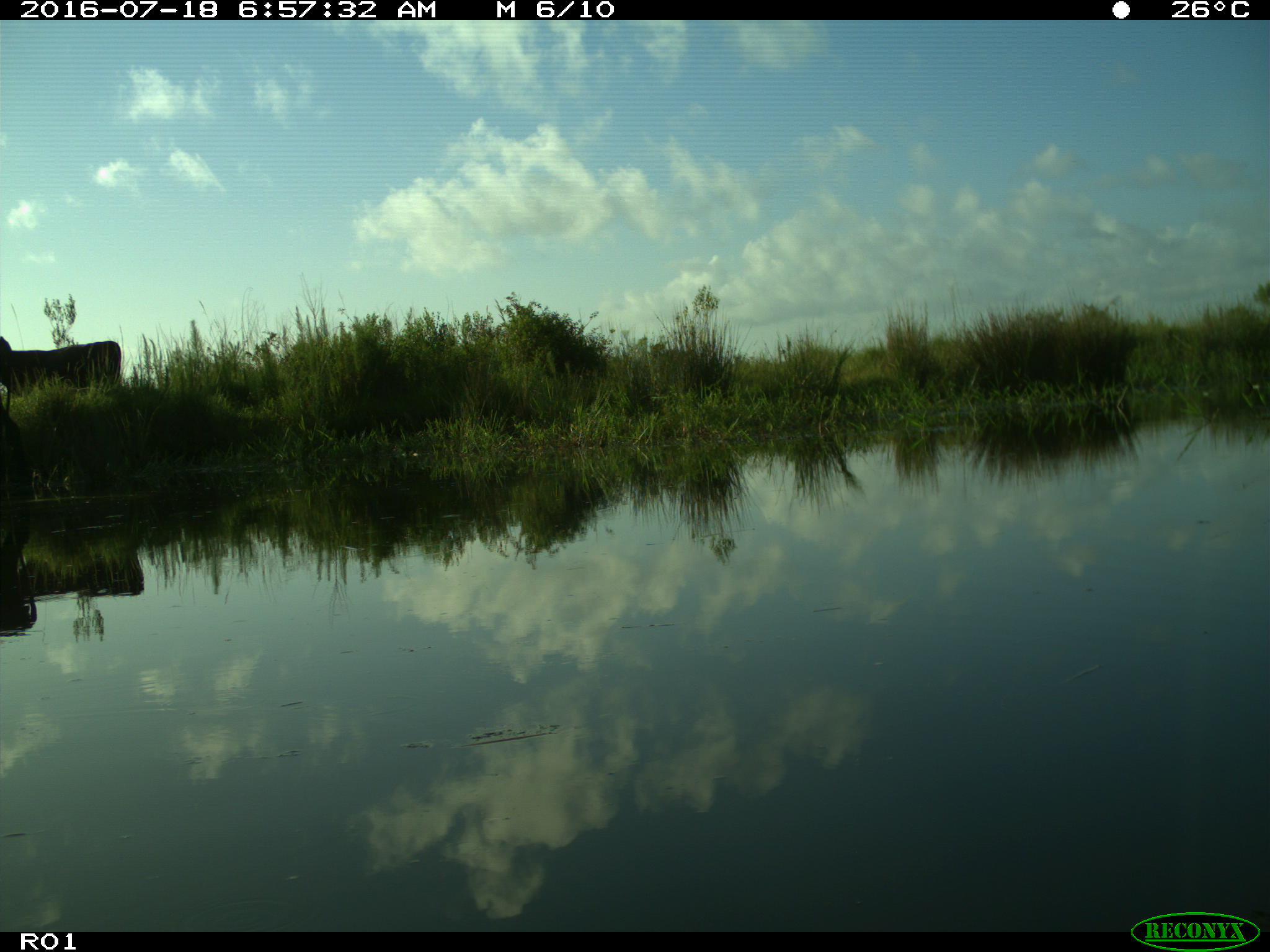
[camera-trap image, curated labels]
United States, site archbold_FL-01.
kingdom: Animalia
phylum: Chordata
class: Mammalia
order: Artiodactyla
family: Bovidae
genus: Bos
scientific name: Bos taurus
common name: domestic cow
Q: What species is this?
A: Bos taurus (domestic cow).